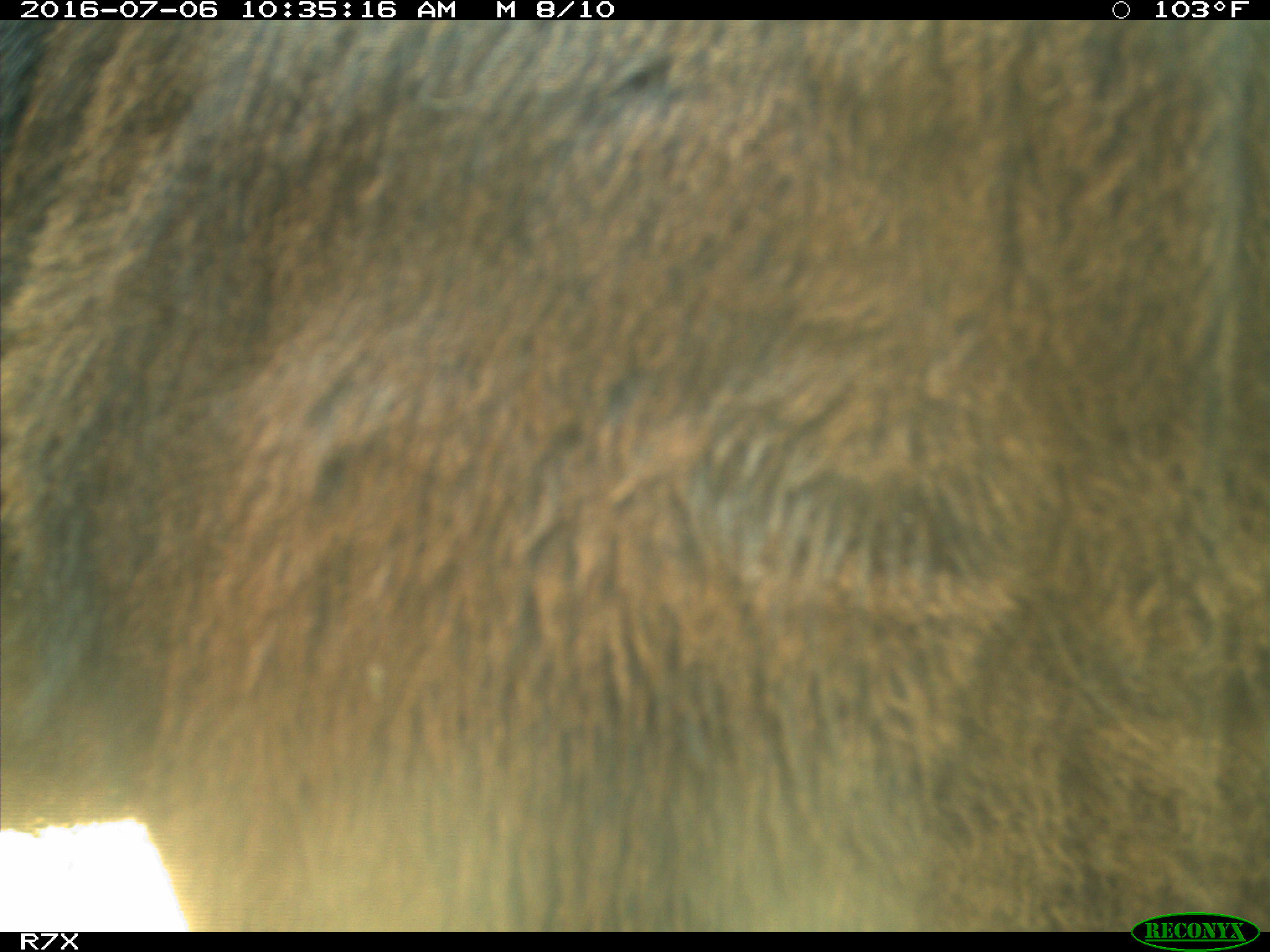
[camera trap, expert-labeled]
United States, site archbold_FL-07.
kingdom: Animalia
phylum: Chordata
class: Mammalia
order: Artiodactyla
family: Bovidae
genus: Bos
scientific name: Bos taurus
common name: domestic cow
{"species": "Bos taurus (domestic cow)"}